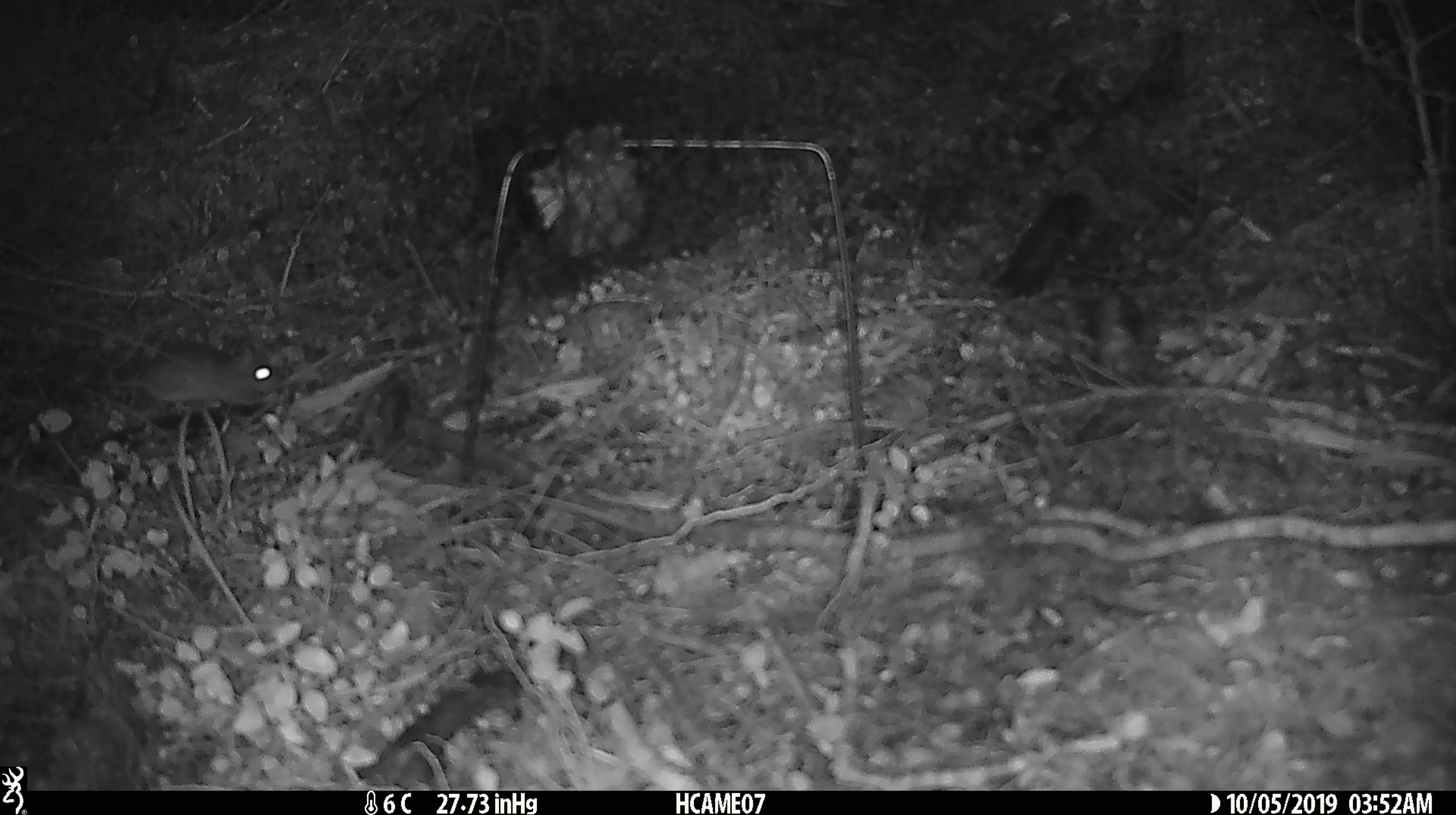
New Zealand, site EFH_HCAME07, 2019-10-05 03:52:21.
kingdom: Animalia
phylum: Chordata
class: Mammalia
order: Rodentia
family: Muridae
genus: Mus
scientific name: Mus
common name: mouse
Mouse (Mus).